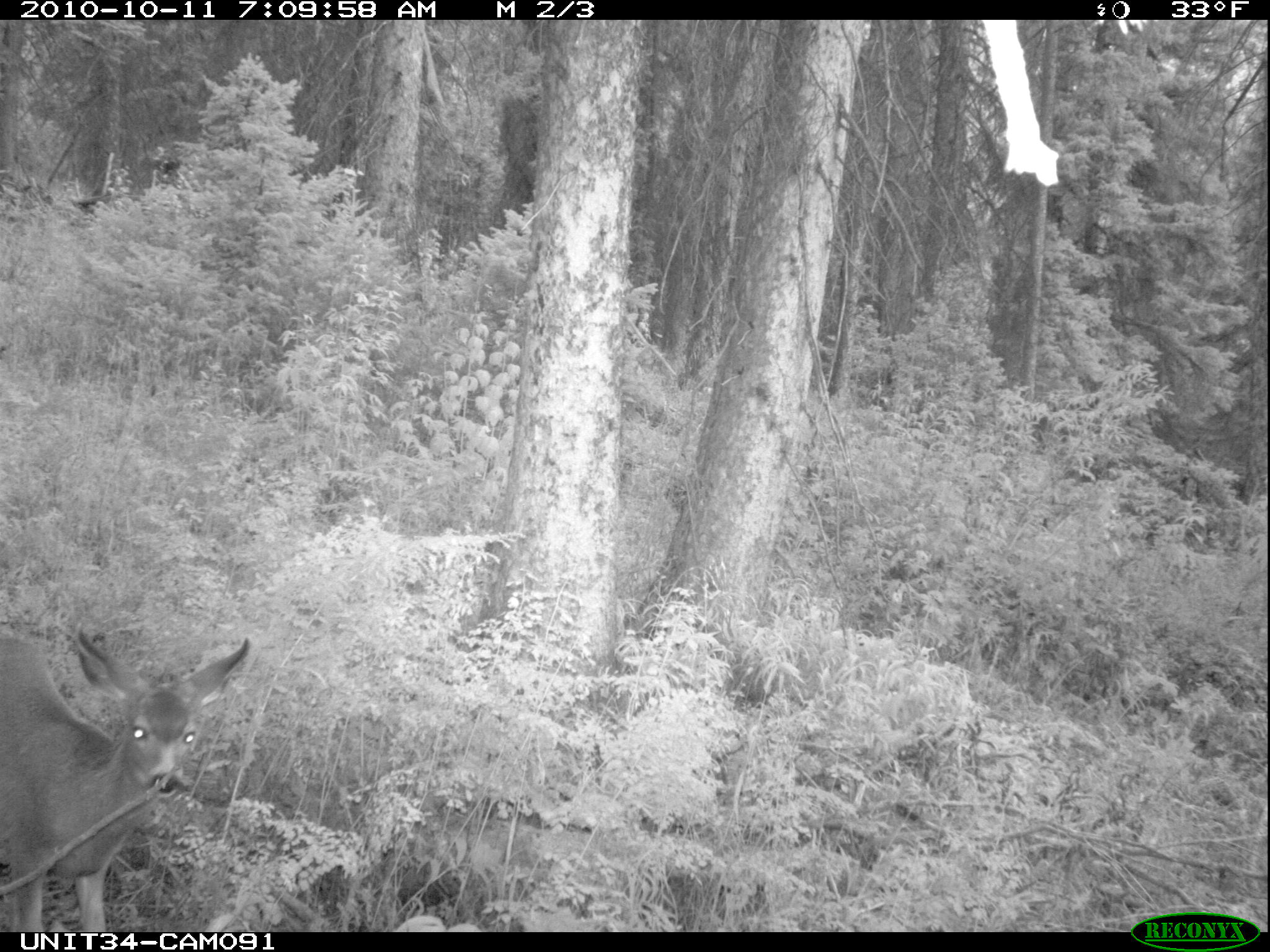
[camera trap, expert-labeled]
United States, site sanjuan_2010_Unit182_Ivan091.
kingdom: Animalia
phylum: Chordata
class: Mammalia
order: Artiodactyla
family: Cervidae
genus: Odocoileus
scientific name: Odocoileus hemionus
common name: mule deer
Odocoileus hemionus (mule deer).